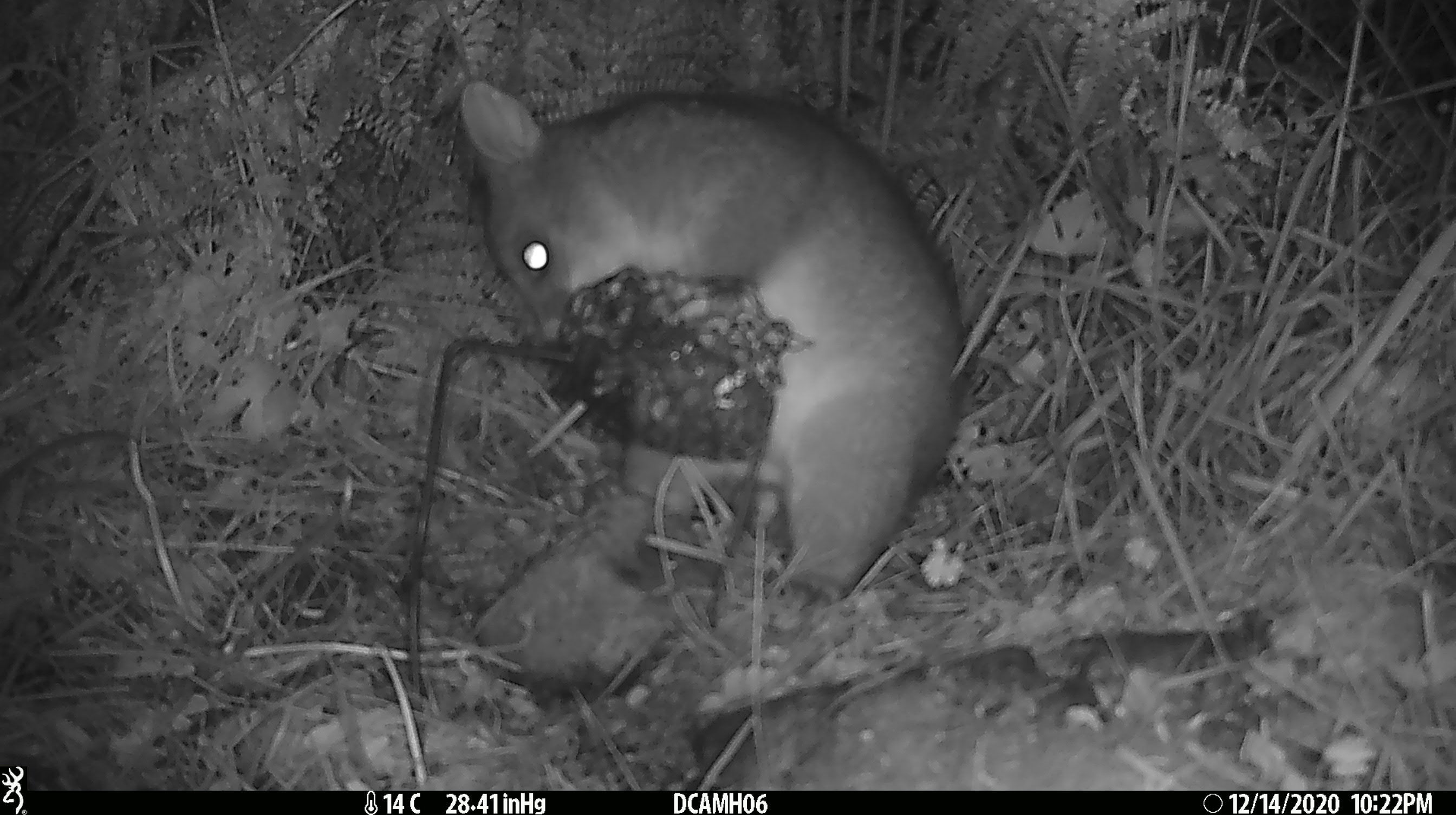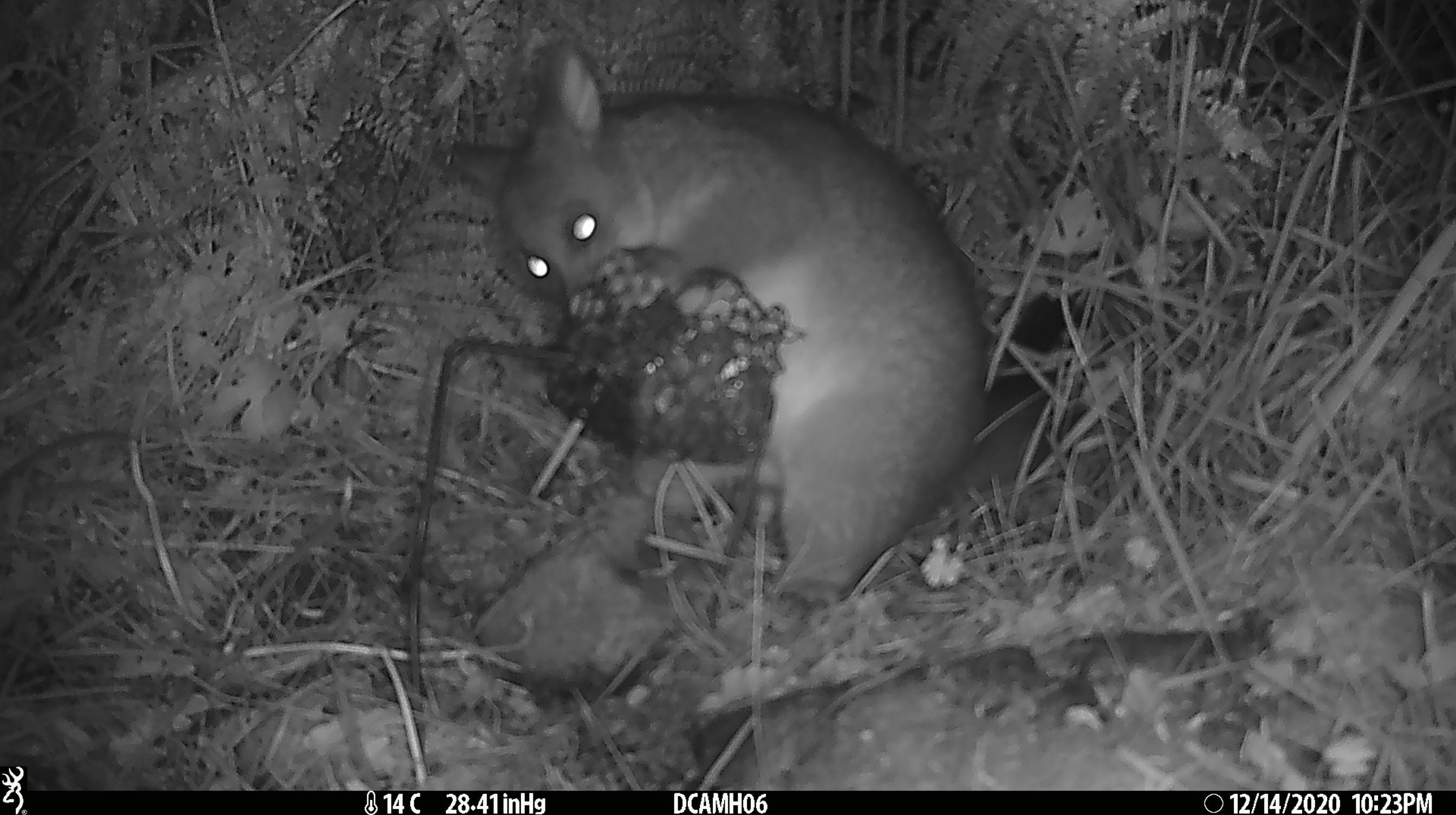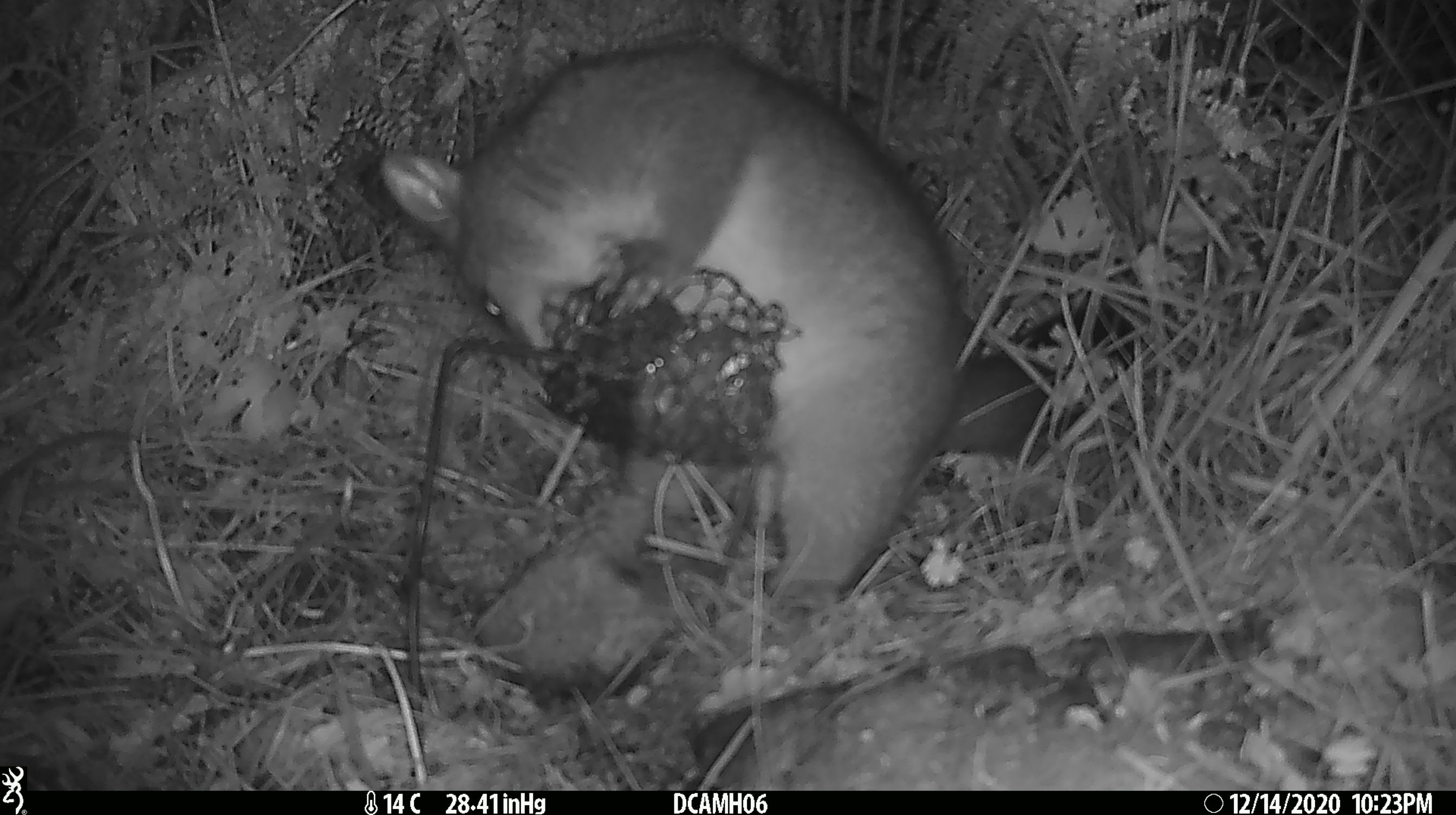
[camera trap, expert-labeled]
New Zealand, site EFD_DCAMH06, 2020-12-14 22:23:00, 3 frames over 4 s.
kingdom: Animalia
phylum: Chordata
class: Mammalia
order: Diprotodontia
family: Phalangeridae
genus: Trichosurus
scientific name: Trichosurus vulpecula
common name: common brushtail possum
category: possum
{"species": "possum (common brushtail possum) (Trichosurus vulpecula)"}